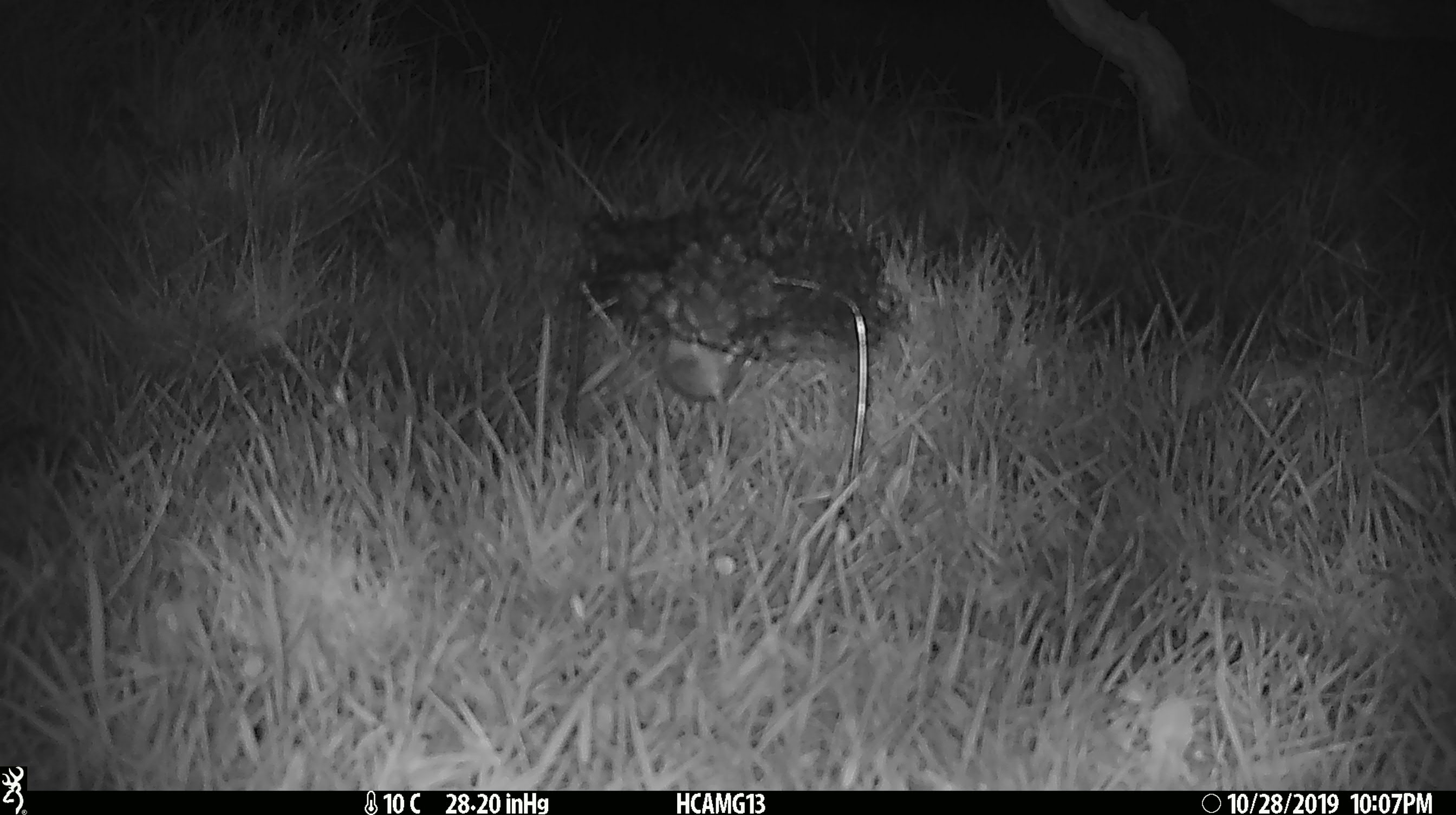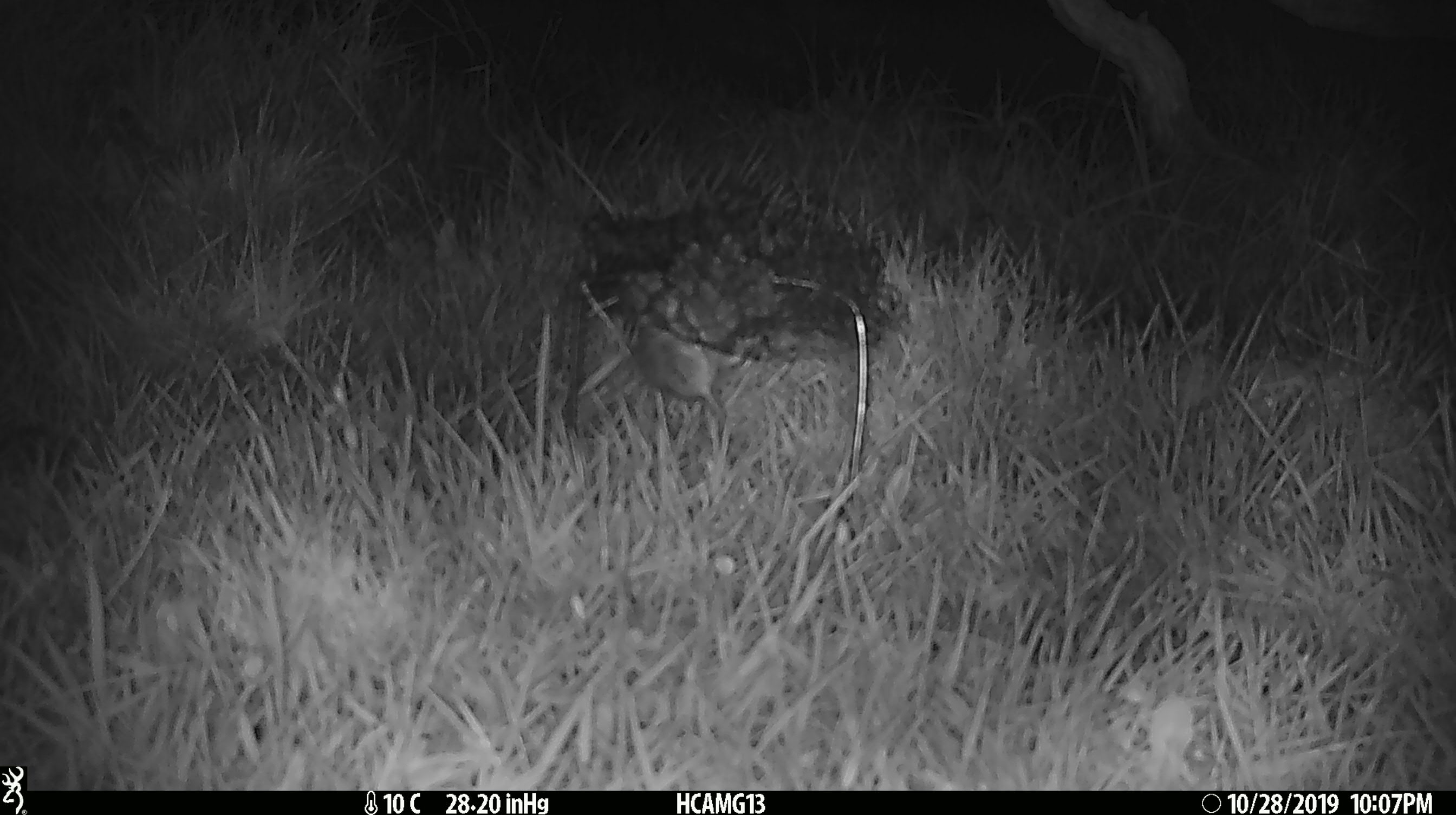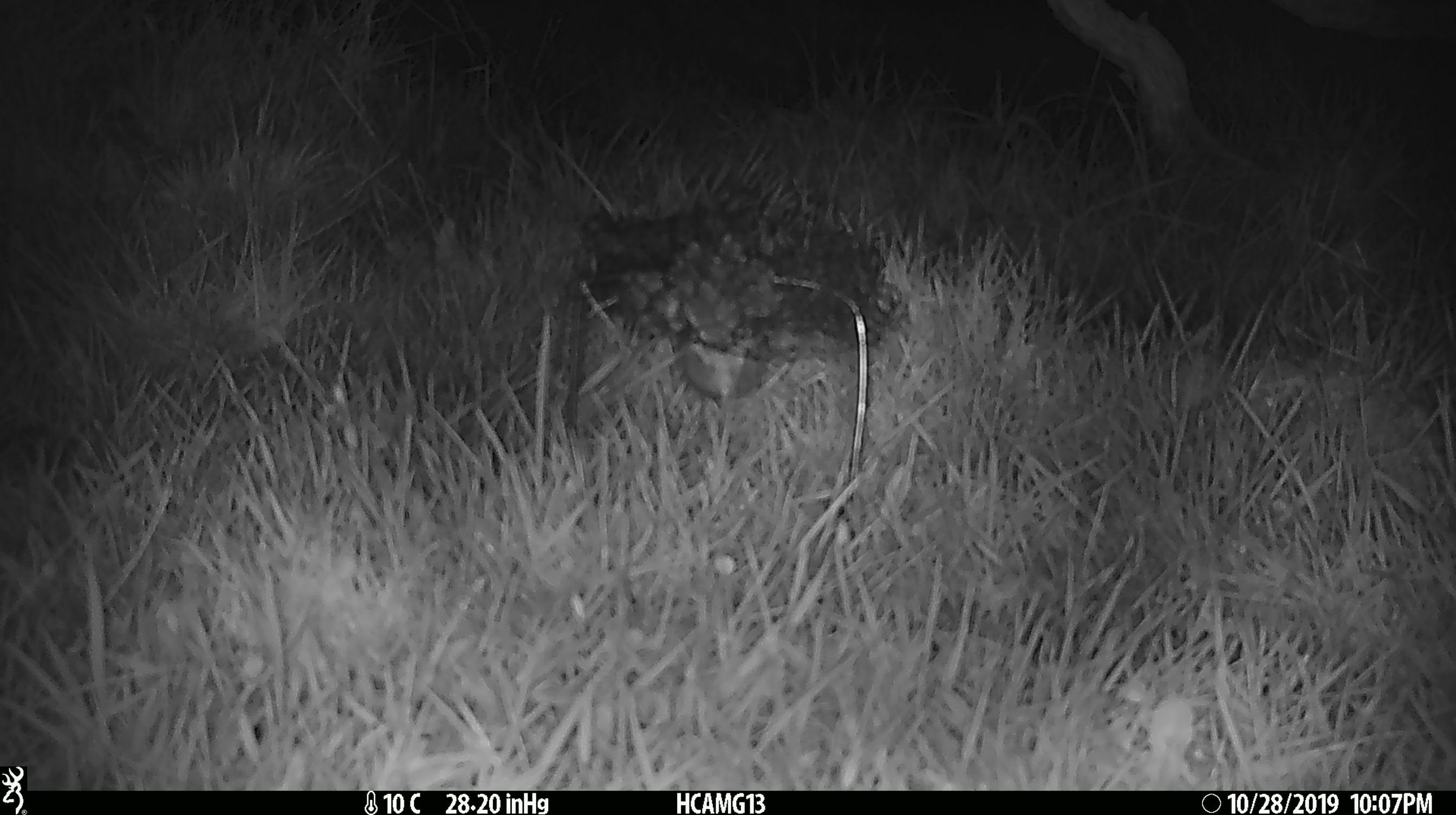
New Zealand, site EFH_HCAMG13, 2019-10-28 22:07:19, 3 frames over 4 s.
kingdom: Animalia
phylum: Chordata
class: Mammalia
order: Rodentia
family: Muridae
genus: Mus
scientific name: Mus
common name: mouse